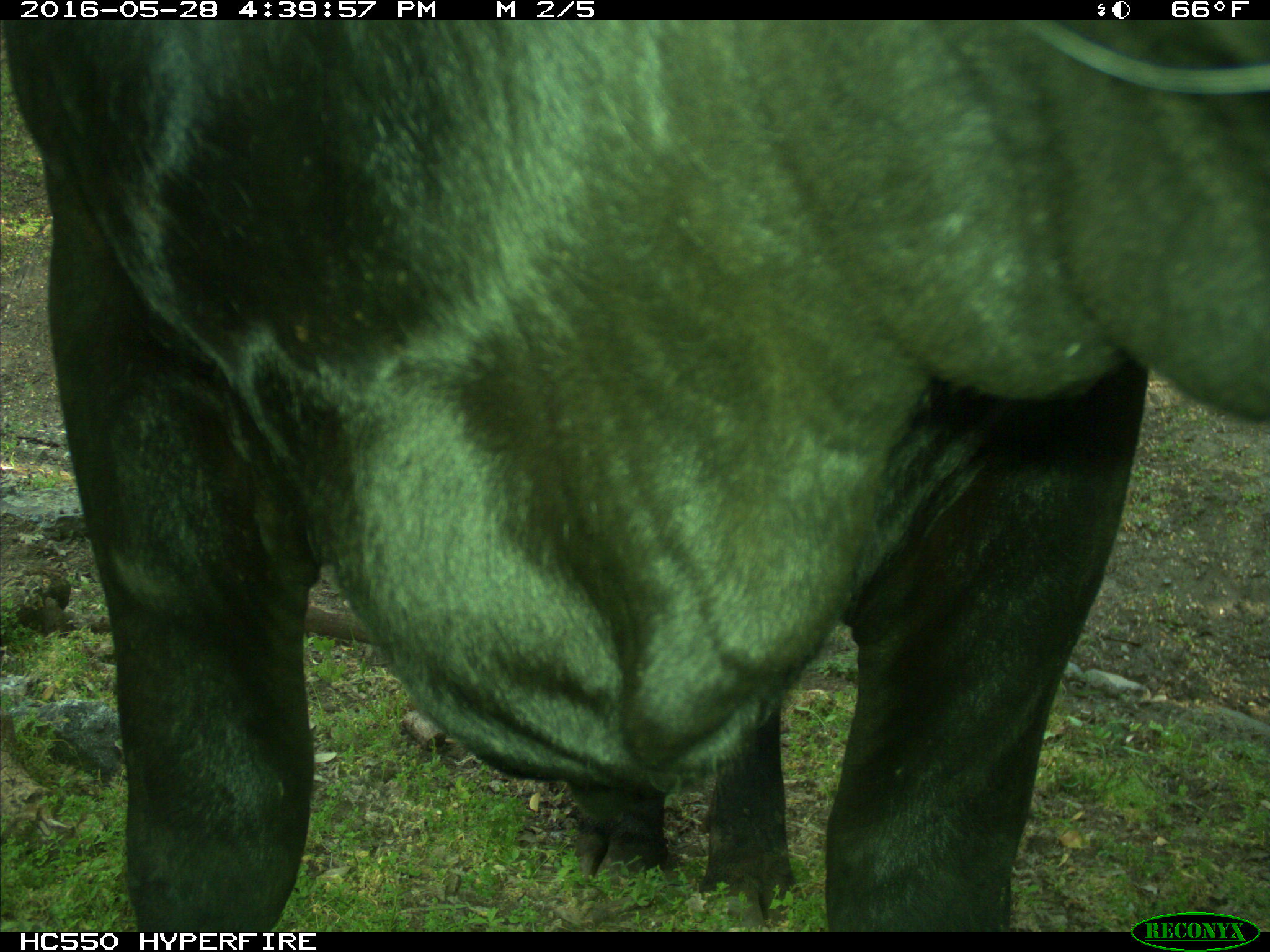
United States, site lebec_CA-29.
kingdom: Animalia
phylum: Chordata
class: Mammalia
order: Artiodactyla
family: Bovidae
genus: Bos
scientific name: Bos taurus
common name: domestic cow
Bos taurus (domestic cow).